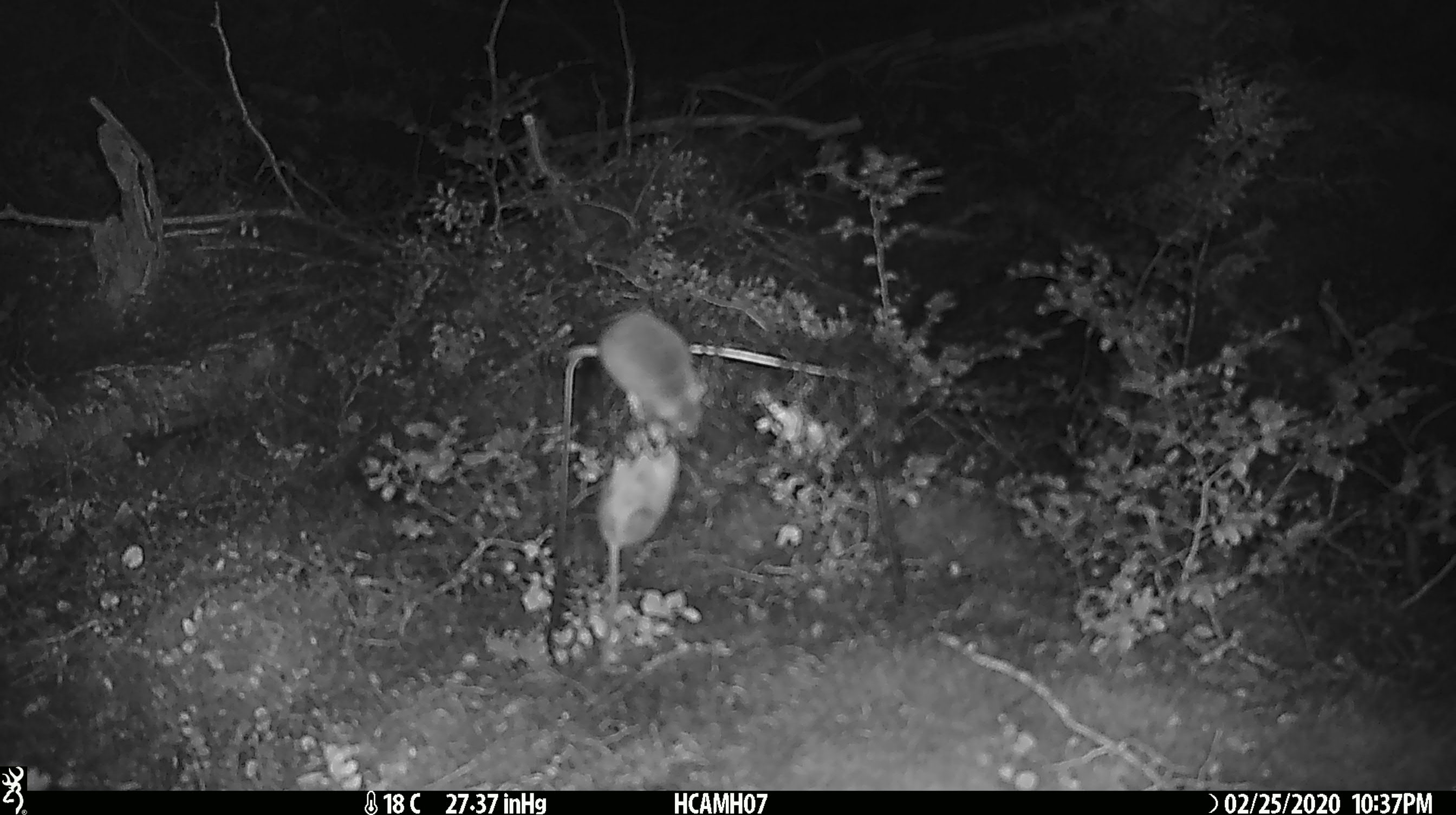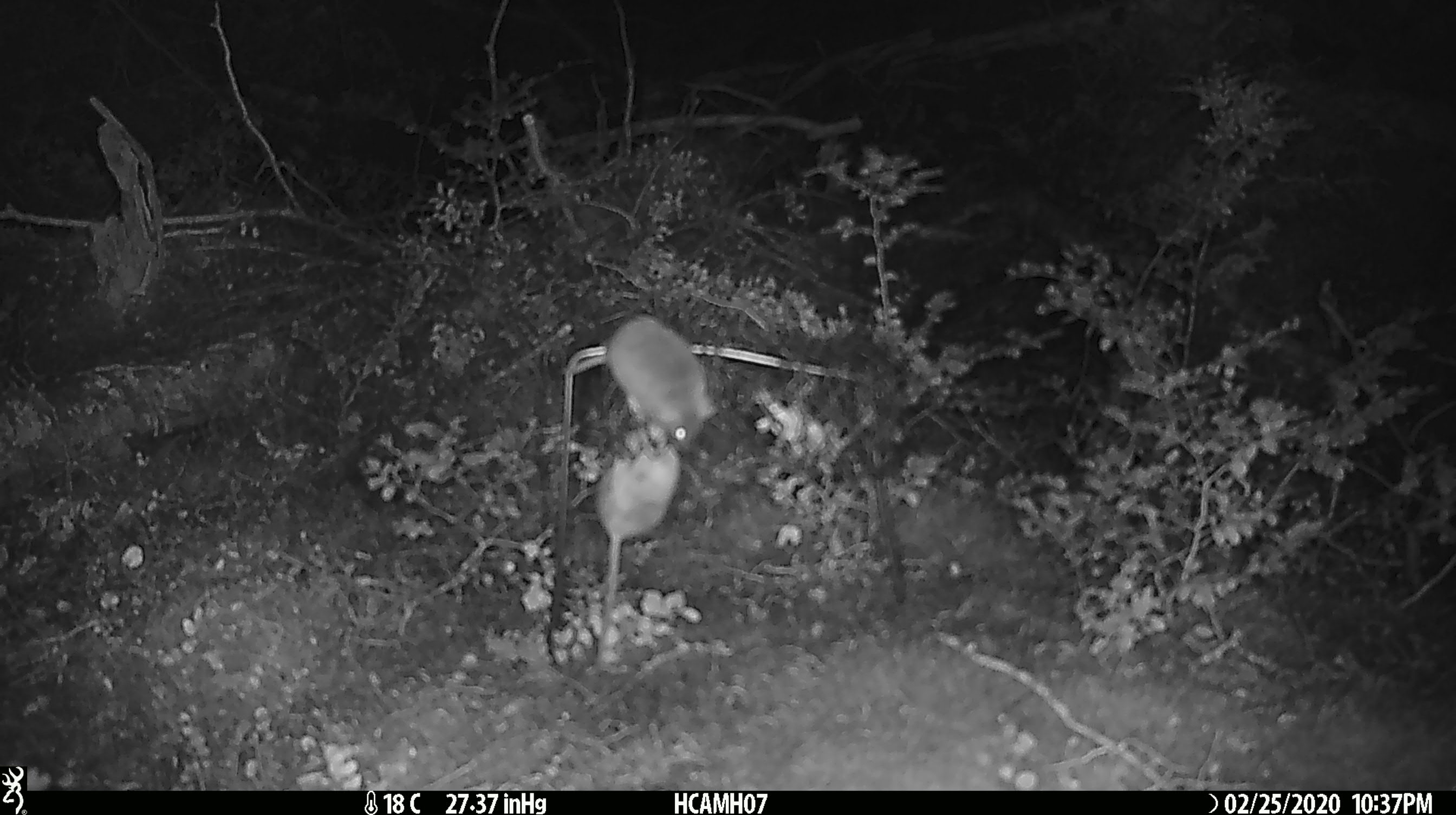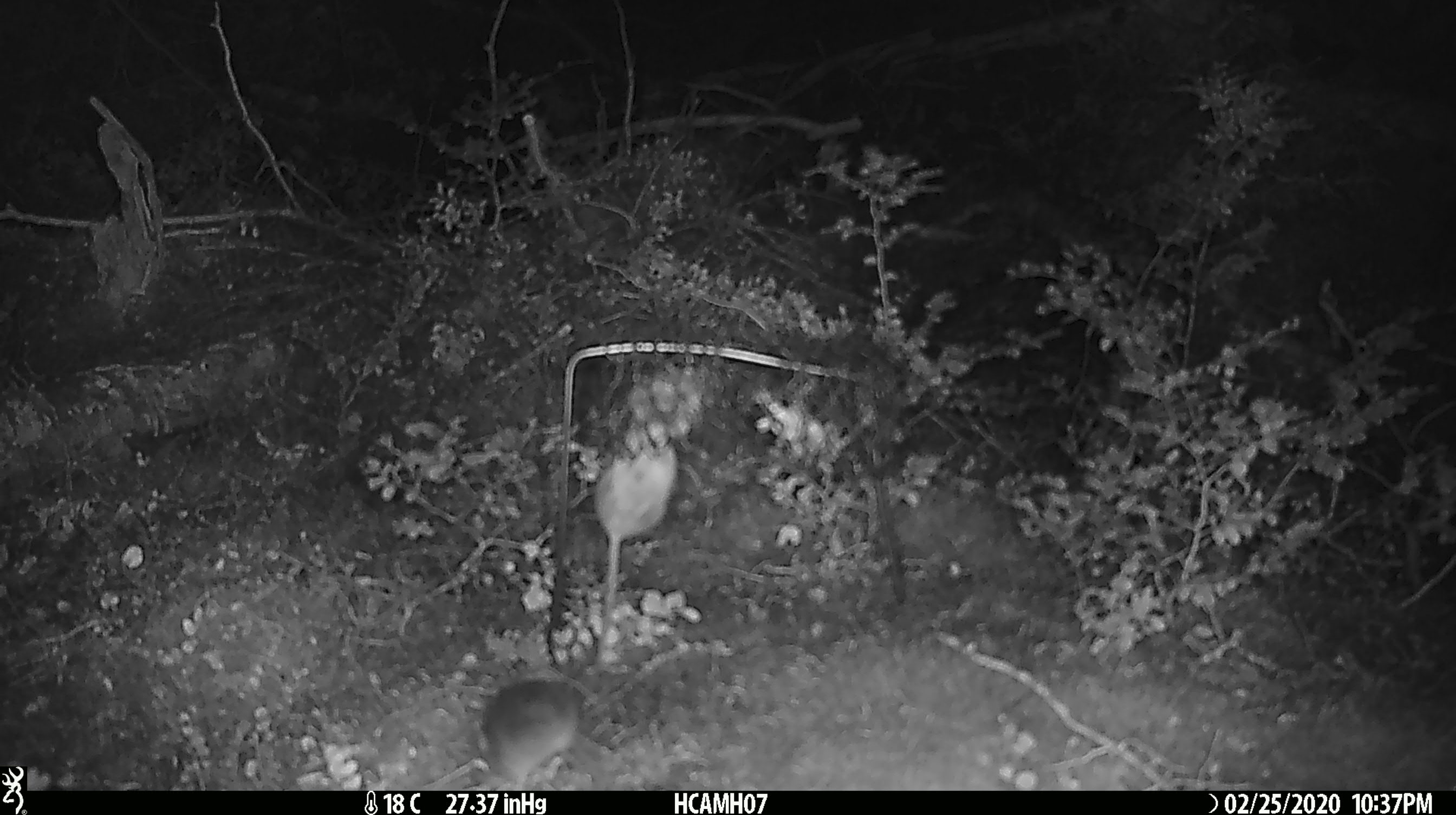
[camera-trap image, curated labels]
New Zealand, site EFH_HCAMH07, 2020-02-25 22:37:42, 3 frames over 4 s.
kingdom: Animalia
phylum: Chordata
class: Mammalia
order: Rodentia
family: Muridae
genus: Mus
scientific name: Mus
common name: mouse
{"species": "mouse (Mus)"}